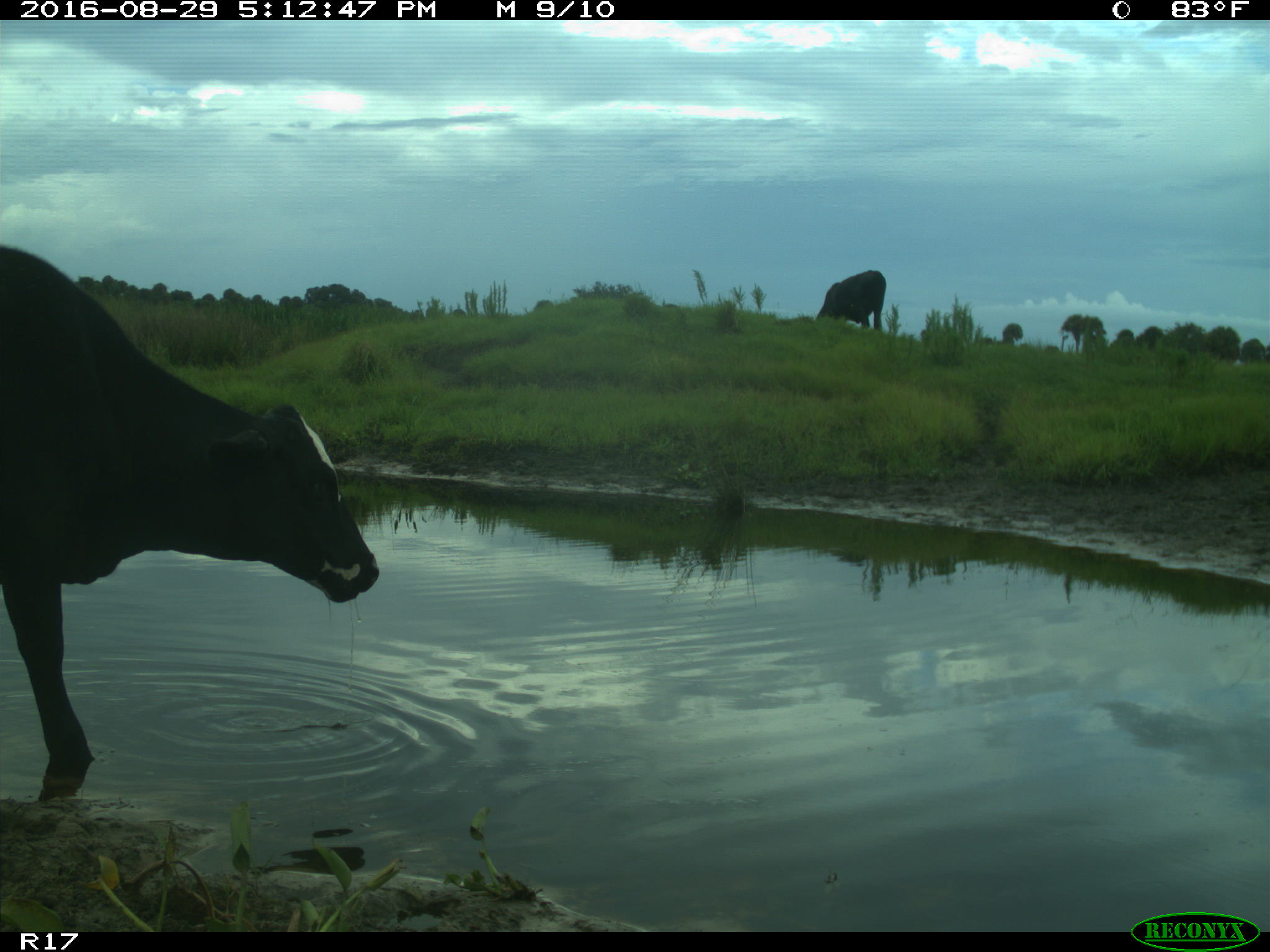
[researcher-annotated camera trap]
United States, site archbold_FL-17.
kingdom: Animalia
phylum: Chordata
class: Mammalia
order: Artiodactyla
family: Bovidae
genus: Bos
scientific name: Bos taurus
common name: domestic cow